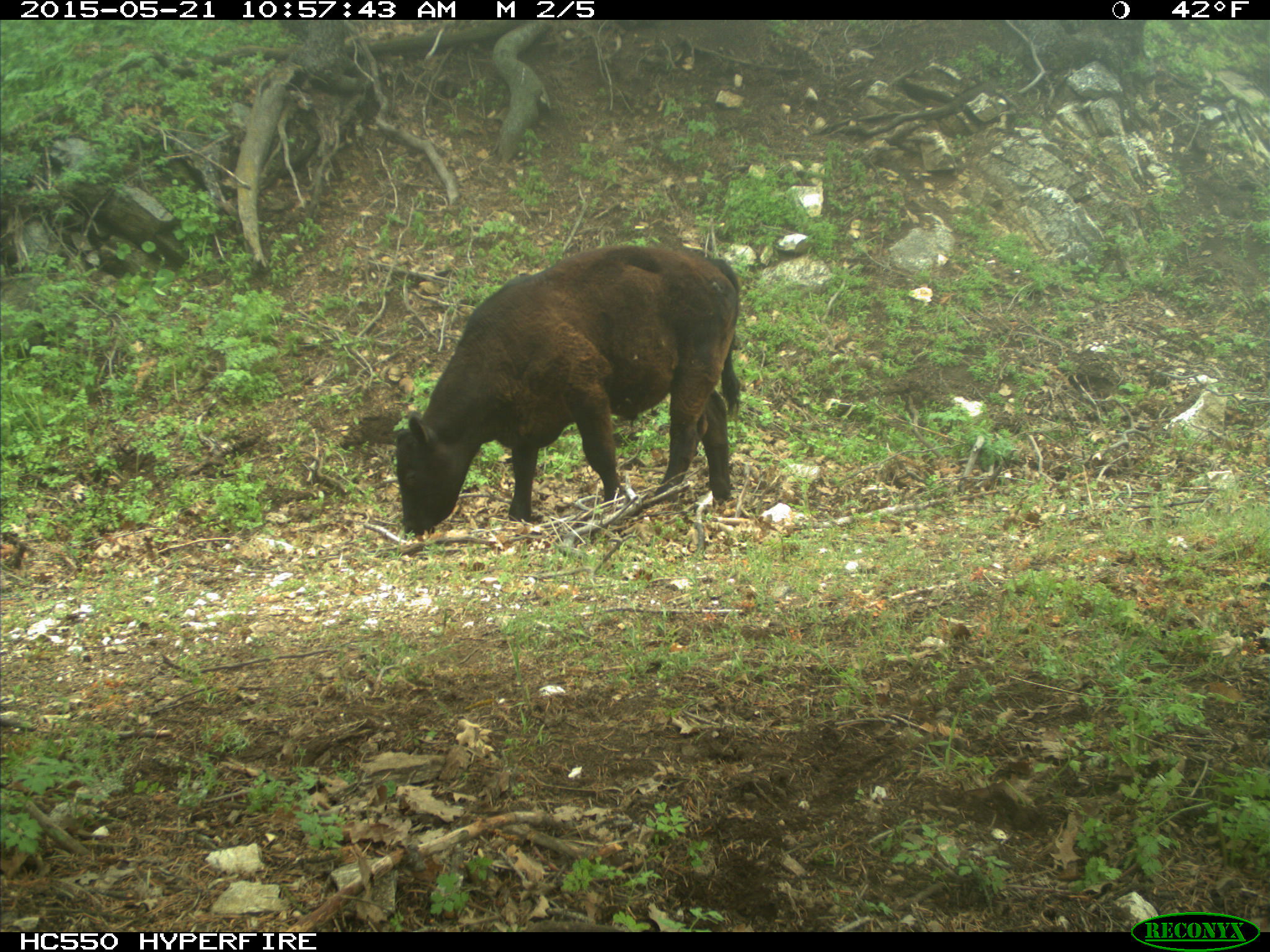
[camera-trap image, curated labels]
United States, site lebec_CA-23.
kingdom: Animalia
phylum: Chordata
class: Mammalia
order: Artiodactyla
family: Bovidae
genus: Bos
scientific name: Bos taurus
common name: domestic cow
Bos taurus (domestic cow).